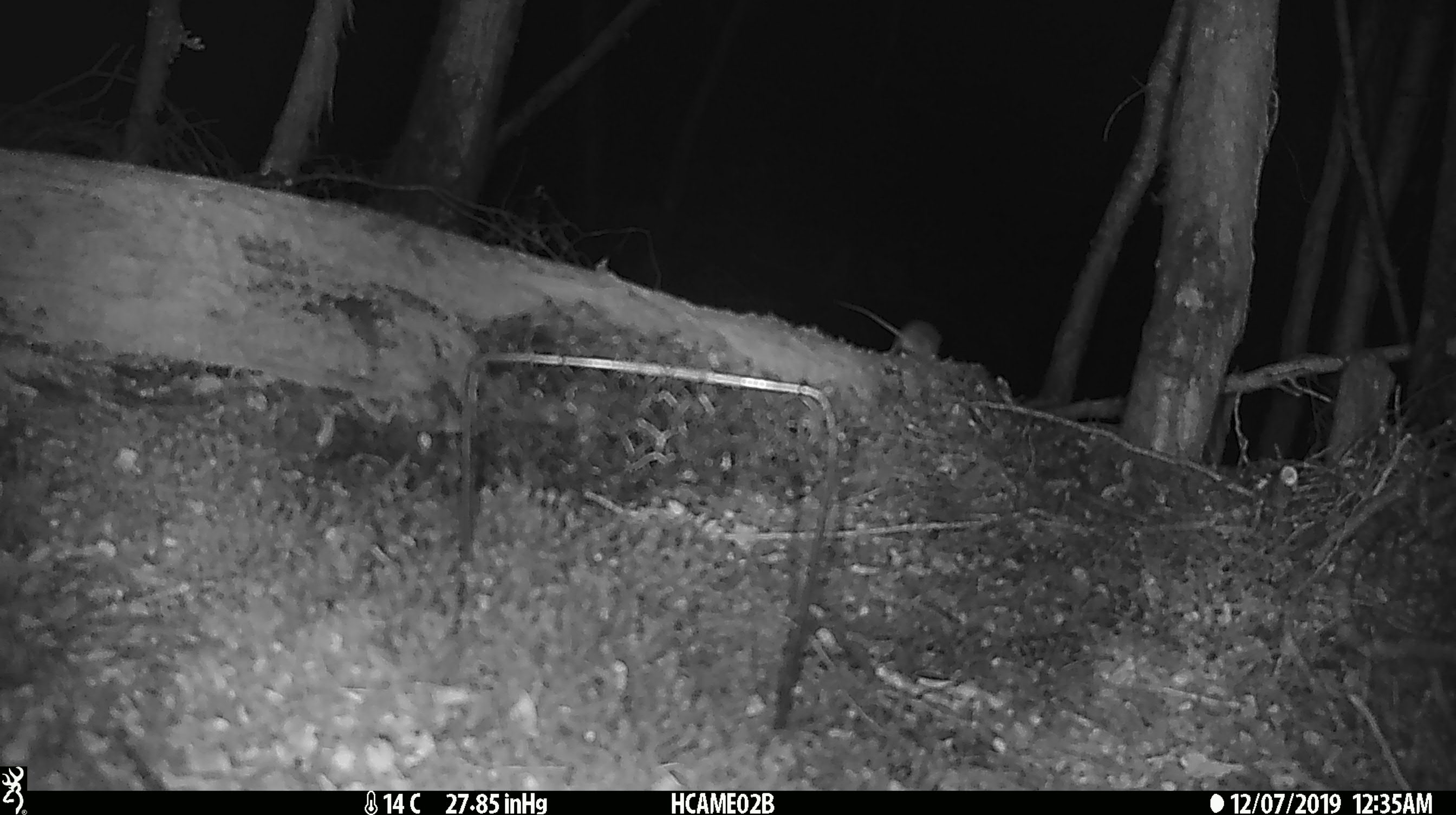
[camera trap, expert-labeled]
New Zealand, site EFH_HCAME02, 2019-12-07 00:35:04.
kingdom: Animalia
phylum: Chordata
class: Mammalia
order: Rodentia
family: Muridae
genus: Mus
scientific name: Mus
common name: mouse